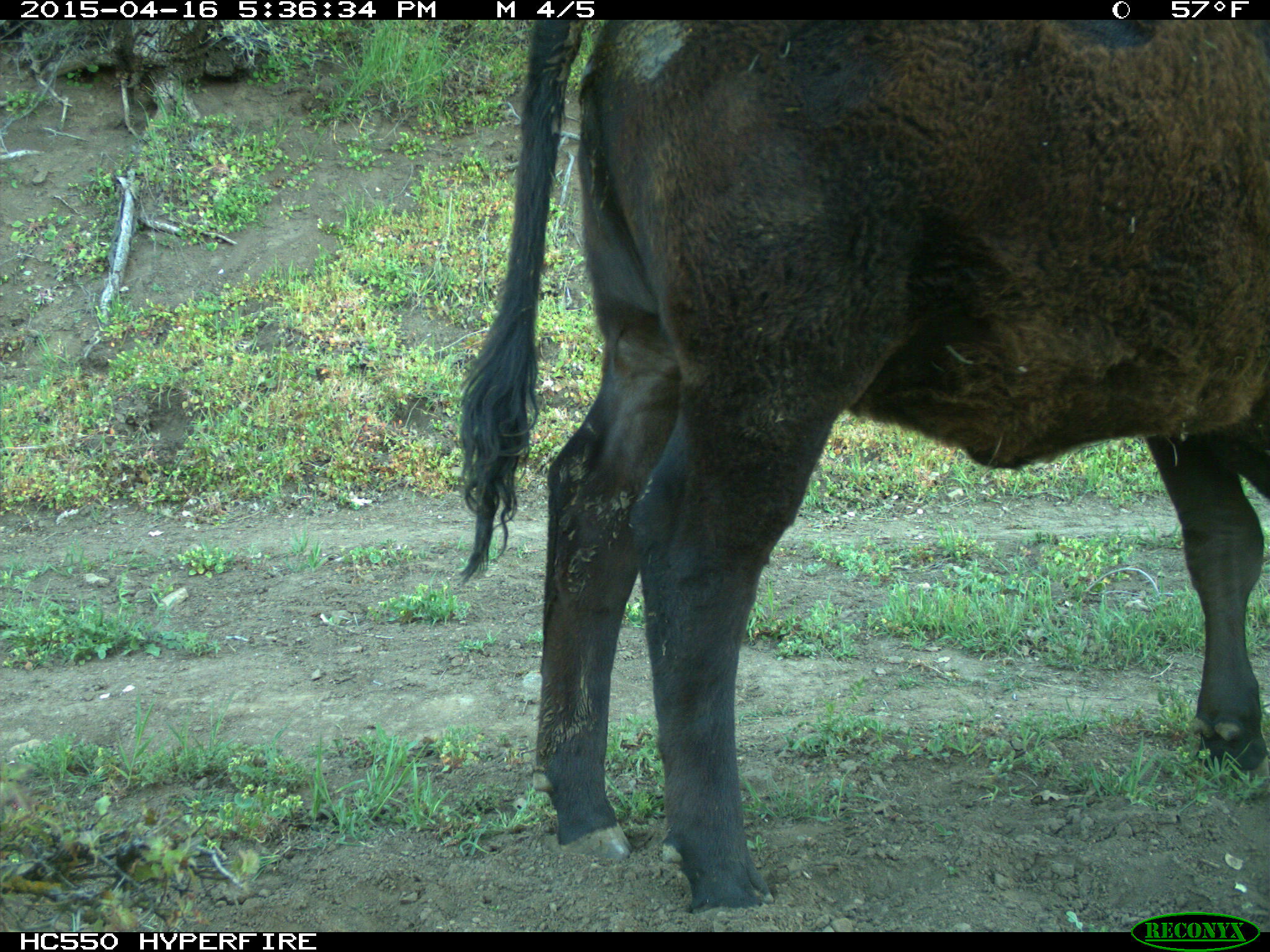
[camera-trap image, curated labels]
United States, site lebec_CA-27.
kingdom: Animalia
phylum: Chordata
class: Mammalia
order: Artiodactyla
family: Bovidae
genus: Bos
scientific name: Bos taurus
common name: domestic cow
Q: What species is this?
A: Bos taurus (domestic cow).